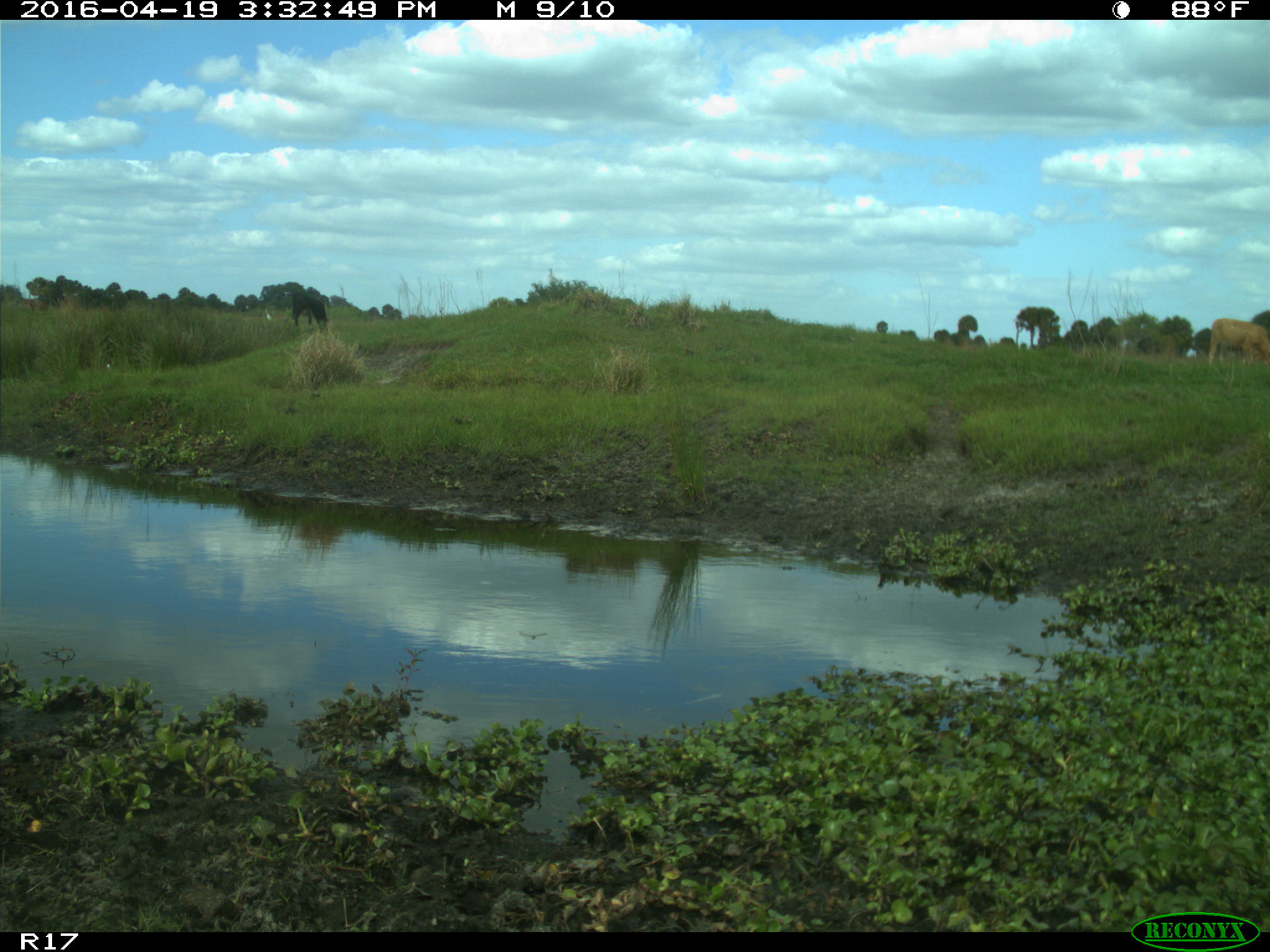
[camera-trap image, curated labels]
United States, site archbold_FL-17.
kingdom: Animalia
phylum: Chordata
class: Mammalia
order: Artiodactyla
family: Bovidae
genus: Bos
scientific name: Bos taurus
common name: domestic cow